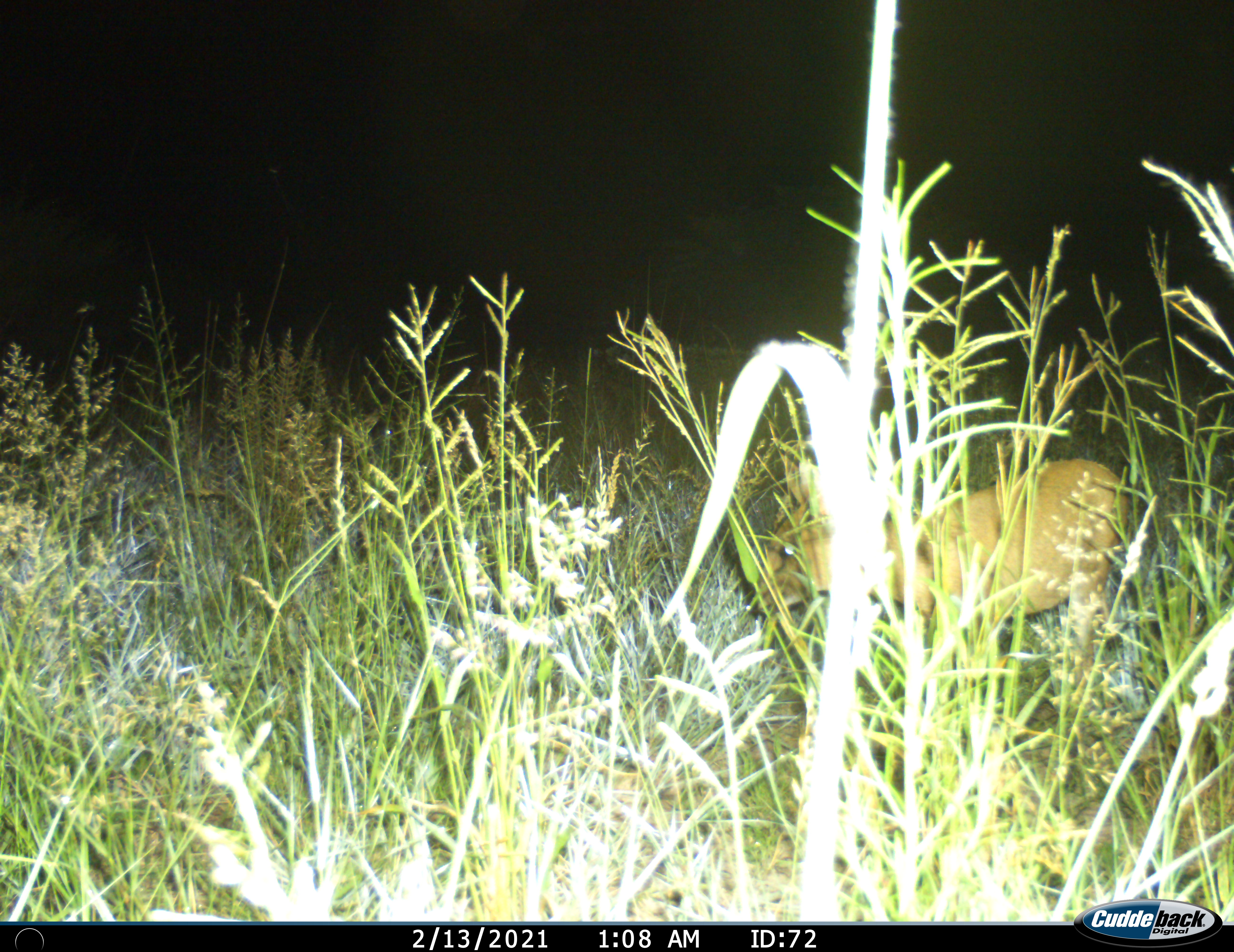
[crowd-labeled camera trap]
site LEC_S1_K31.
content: unidentified animal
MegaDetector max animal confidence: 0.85